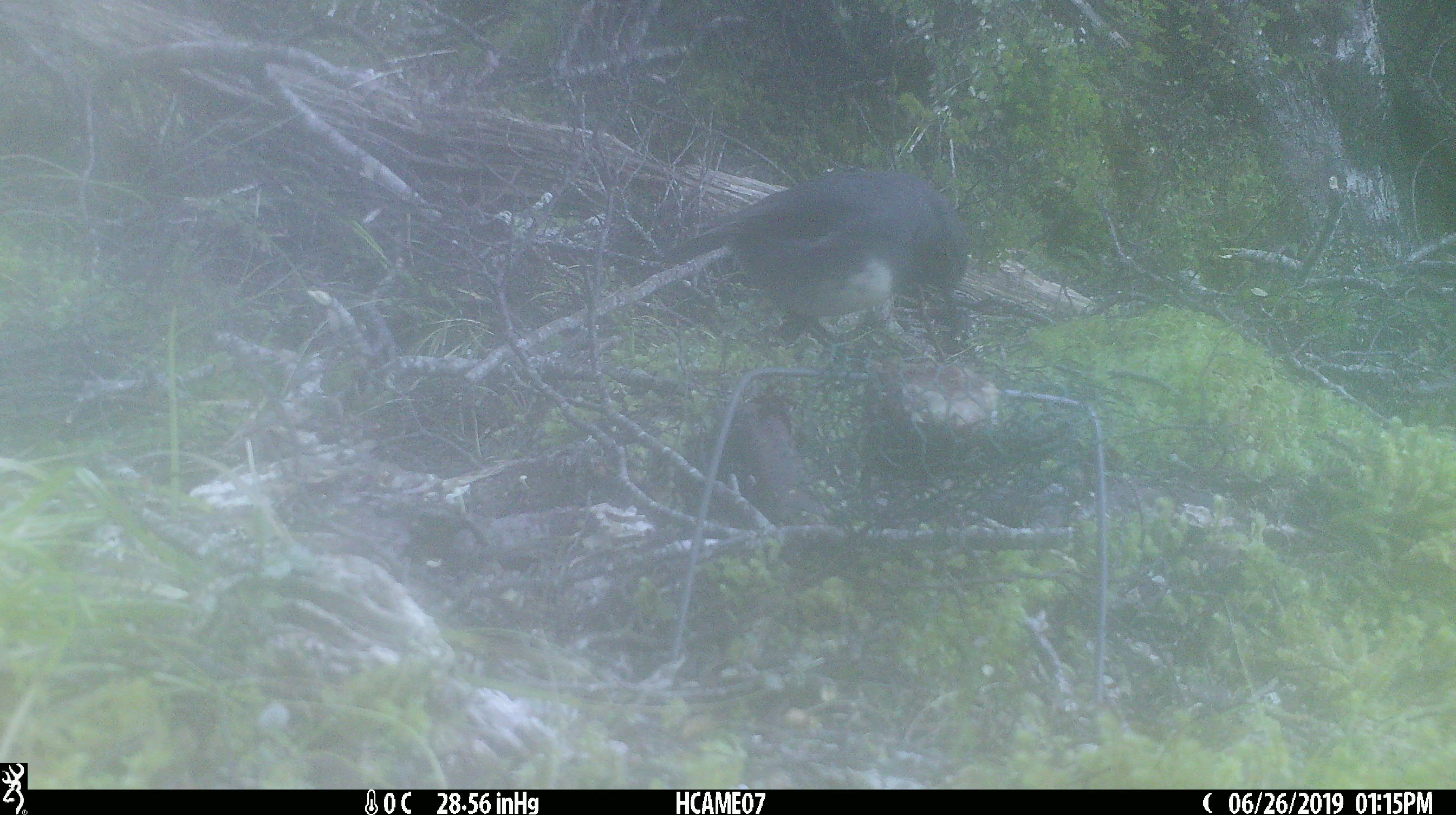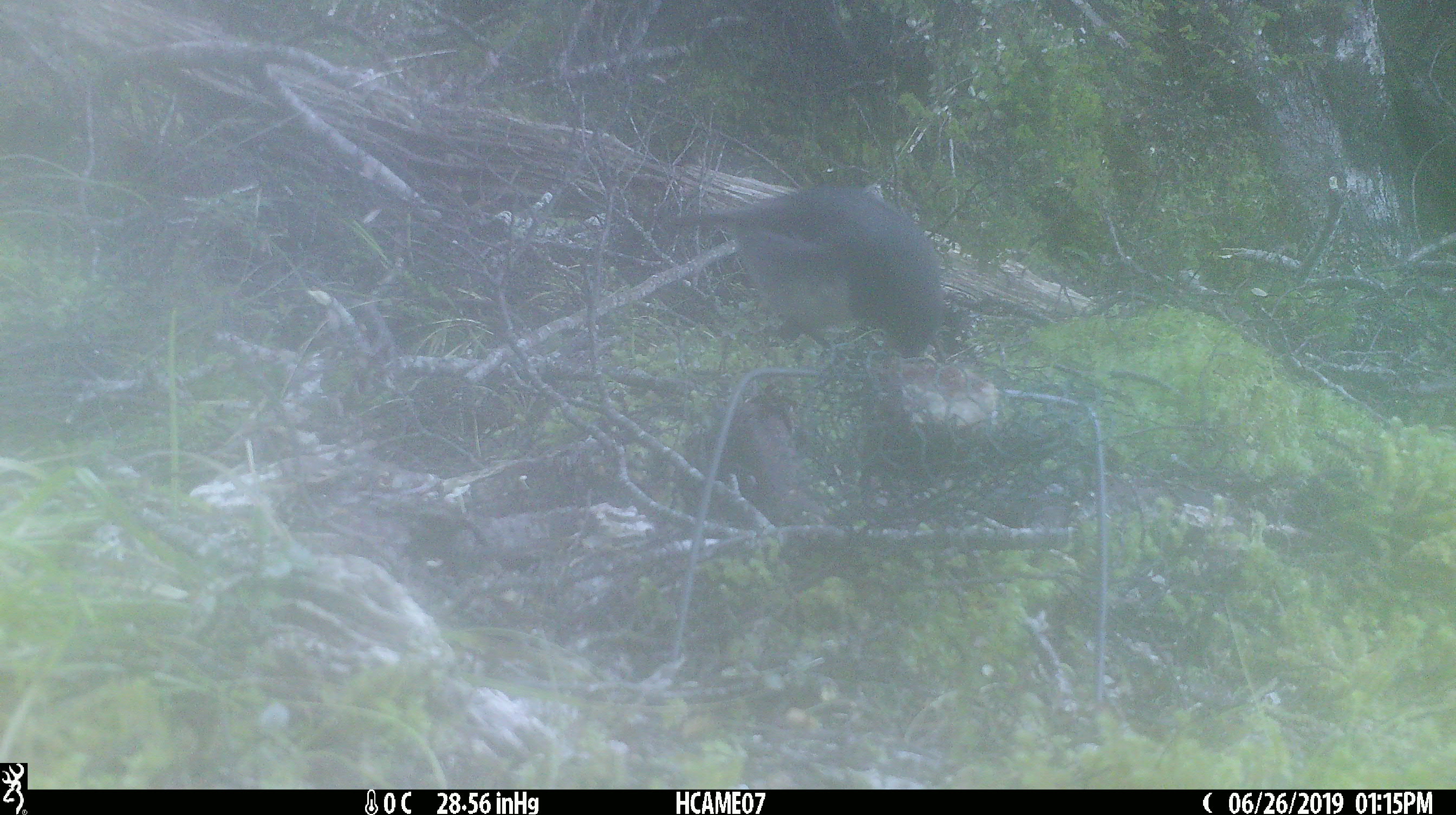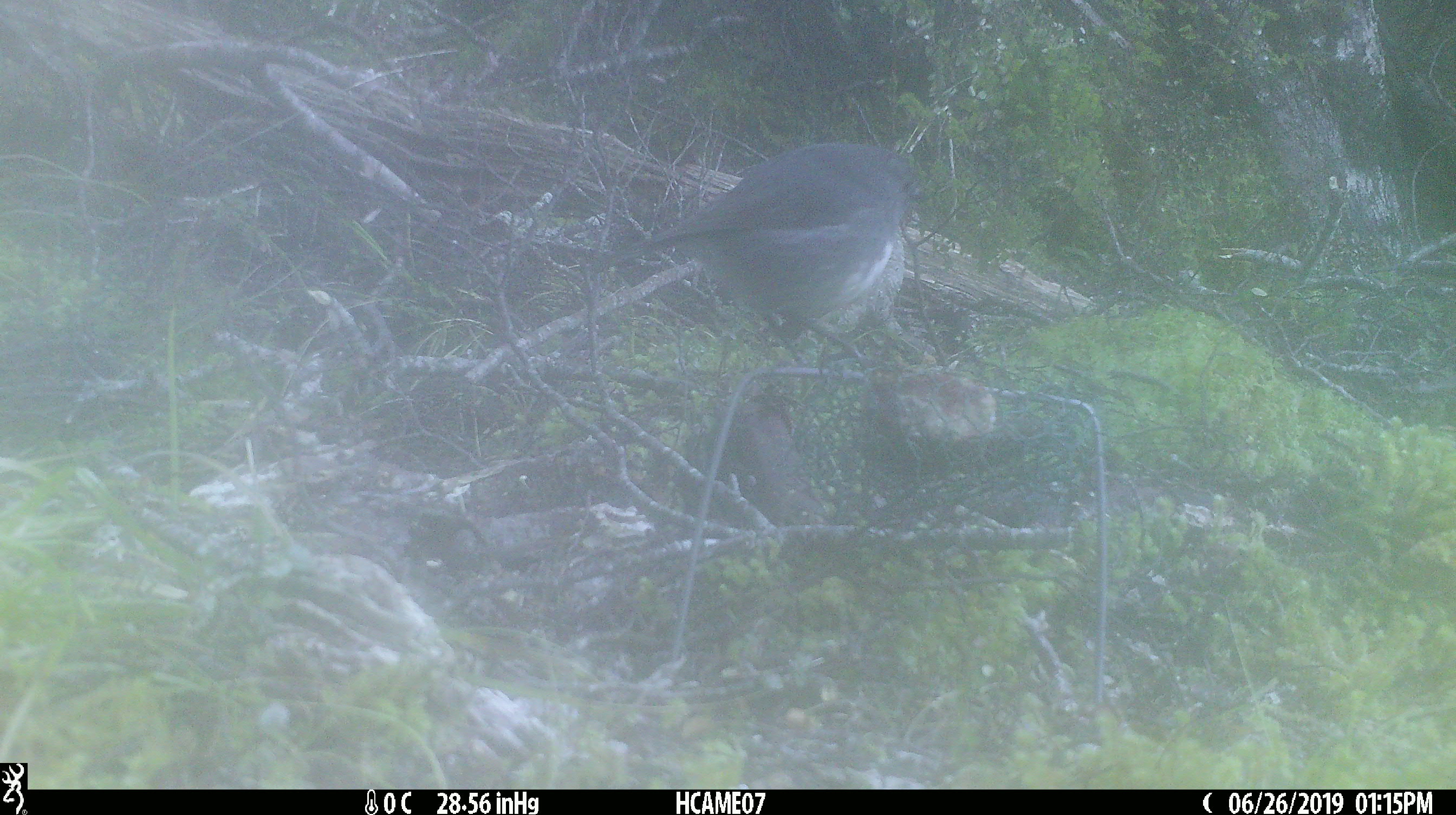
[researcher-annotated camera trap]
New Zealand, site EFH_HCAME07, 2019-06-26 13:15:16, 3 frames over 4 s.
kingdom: Animalia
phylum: Chordata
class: Aves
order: Passeriformes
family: Petroicidae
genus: Petroica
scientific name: Petroica australis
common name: new zealand robin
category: robin